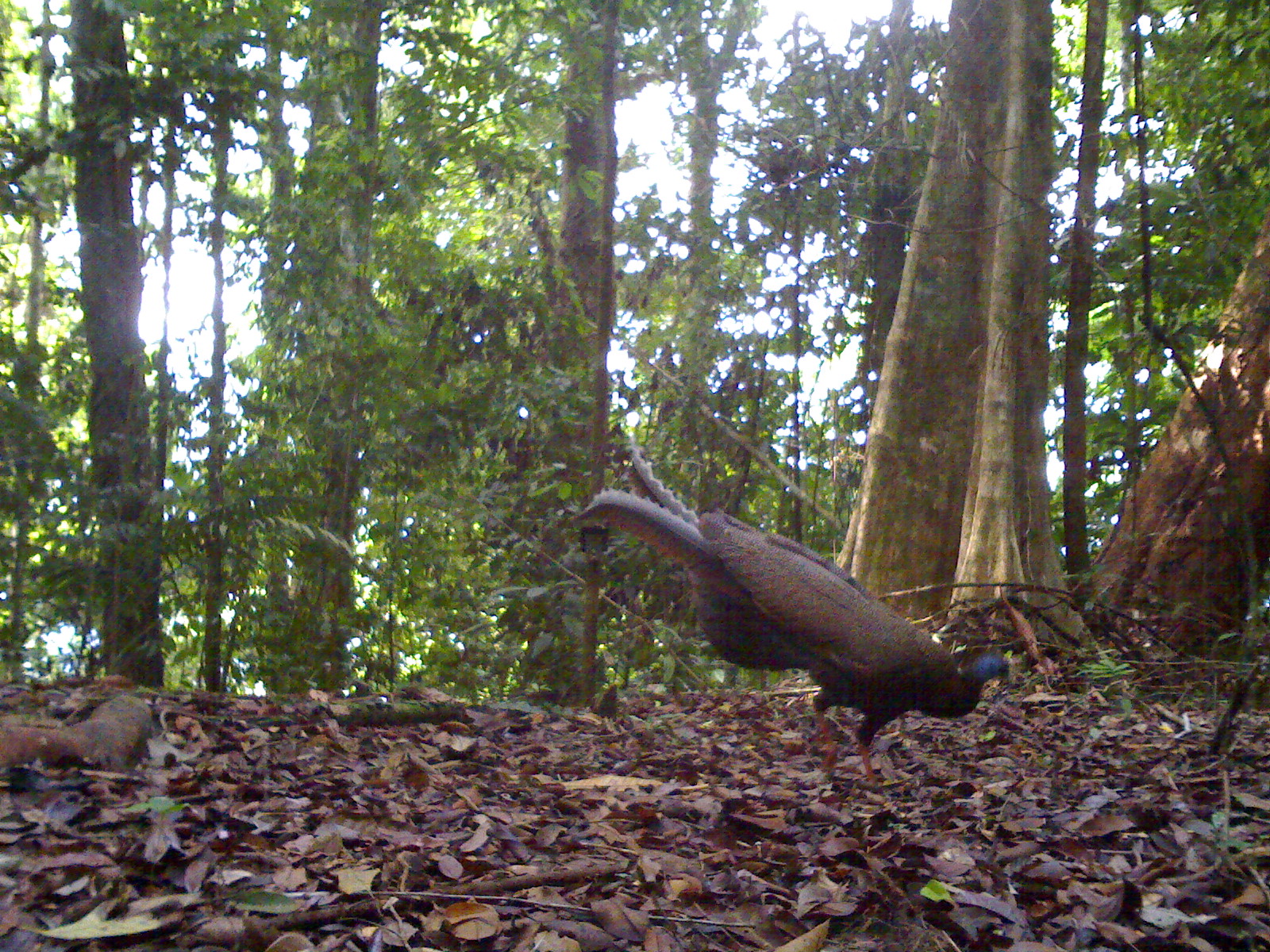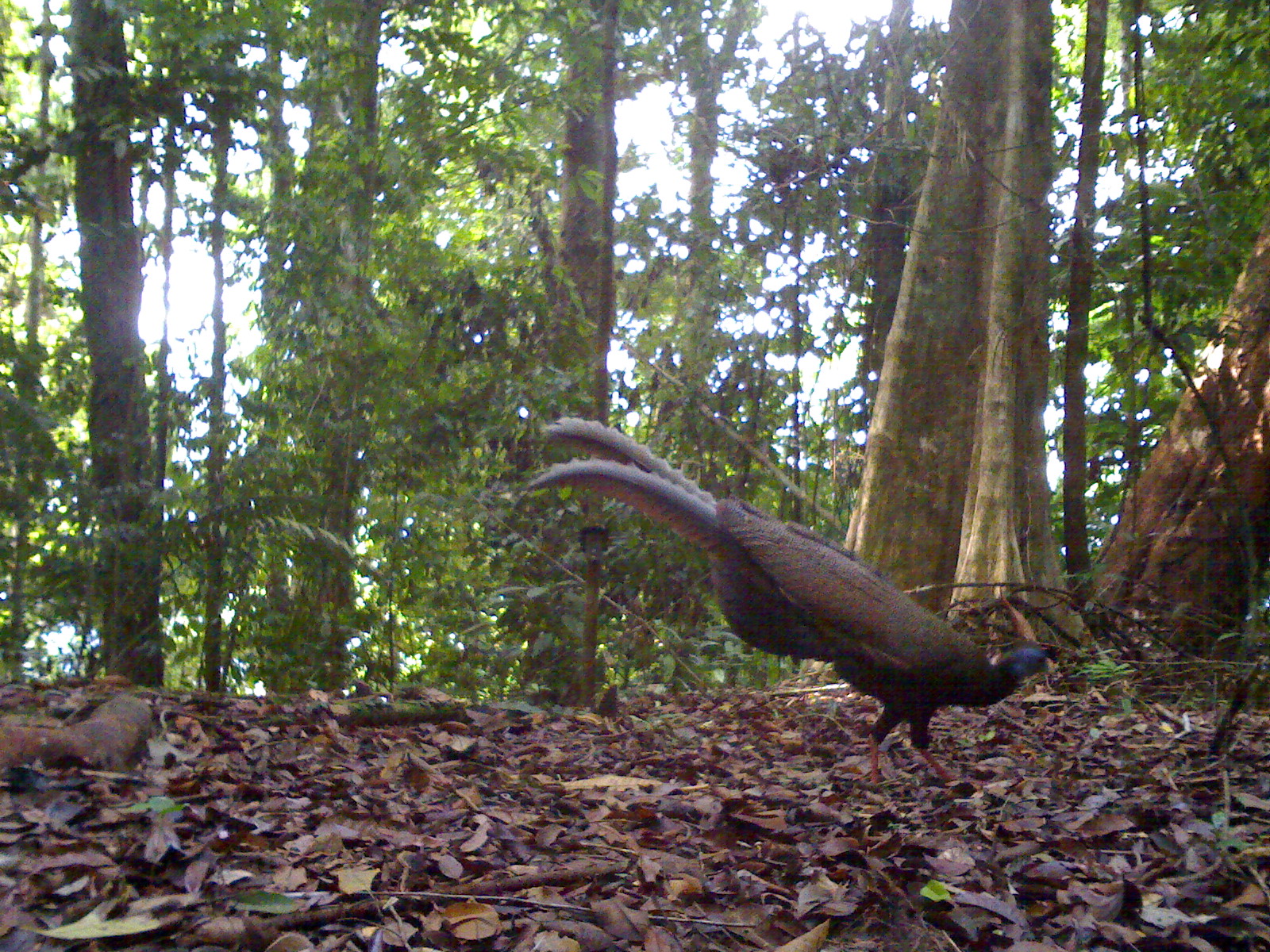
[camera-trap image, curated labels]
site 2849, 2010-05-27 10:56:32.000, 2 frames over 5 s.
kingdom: Animalia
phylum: Chordata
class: Aves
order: Galliformes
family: Phasianidae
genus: Argusianus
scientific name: Argusianus argus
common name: great argus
Argusianus argus (great argus), count 1.